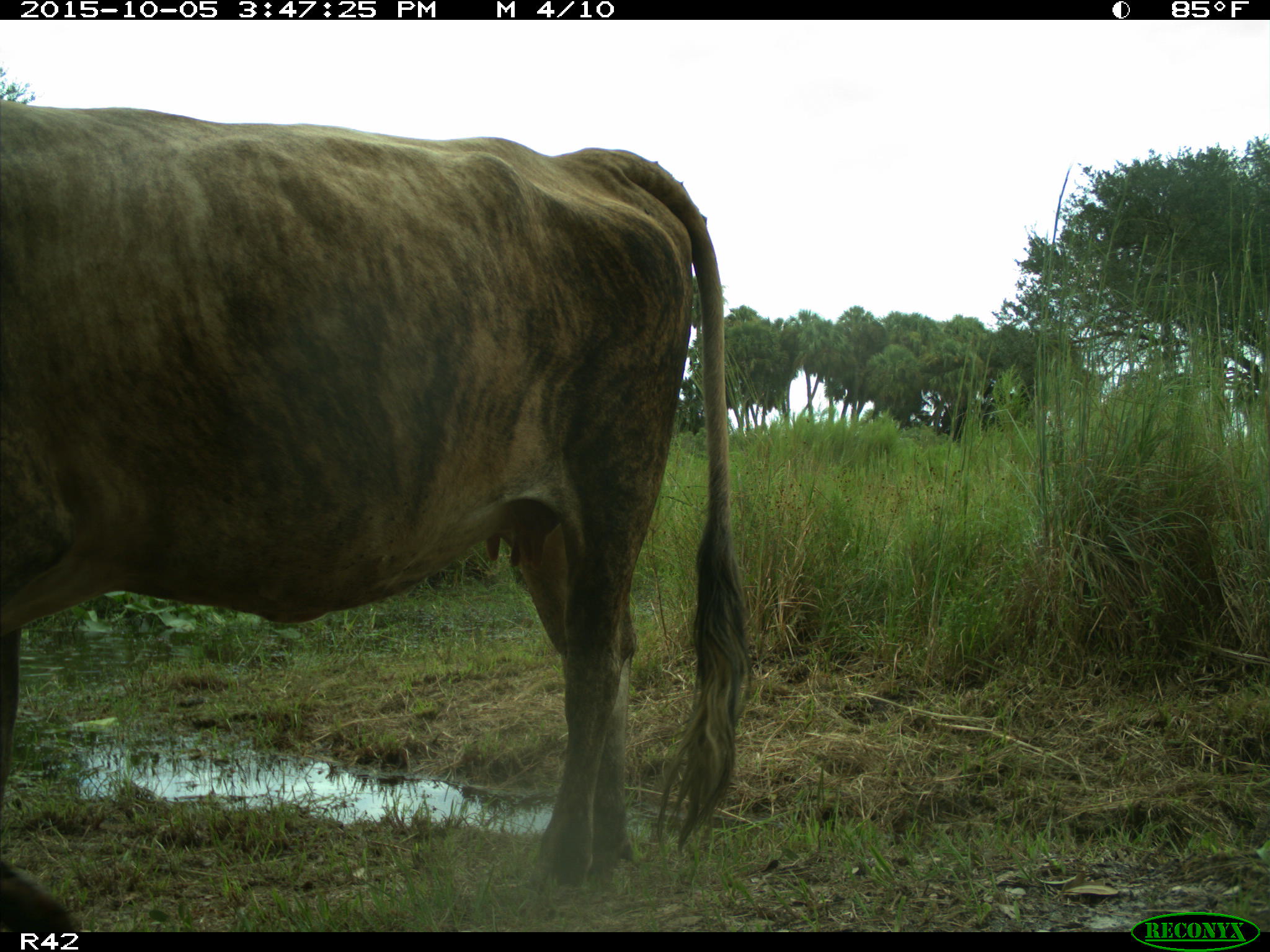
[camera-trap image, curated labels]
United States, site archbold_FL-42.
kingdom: Animalia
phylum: Chordata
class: Mammalia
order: Artiodactyla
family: Bovidae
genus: Bos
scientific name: Bos taurus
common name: domestic cow